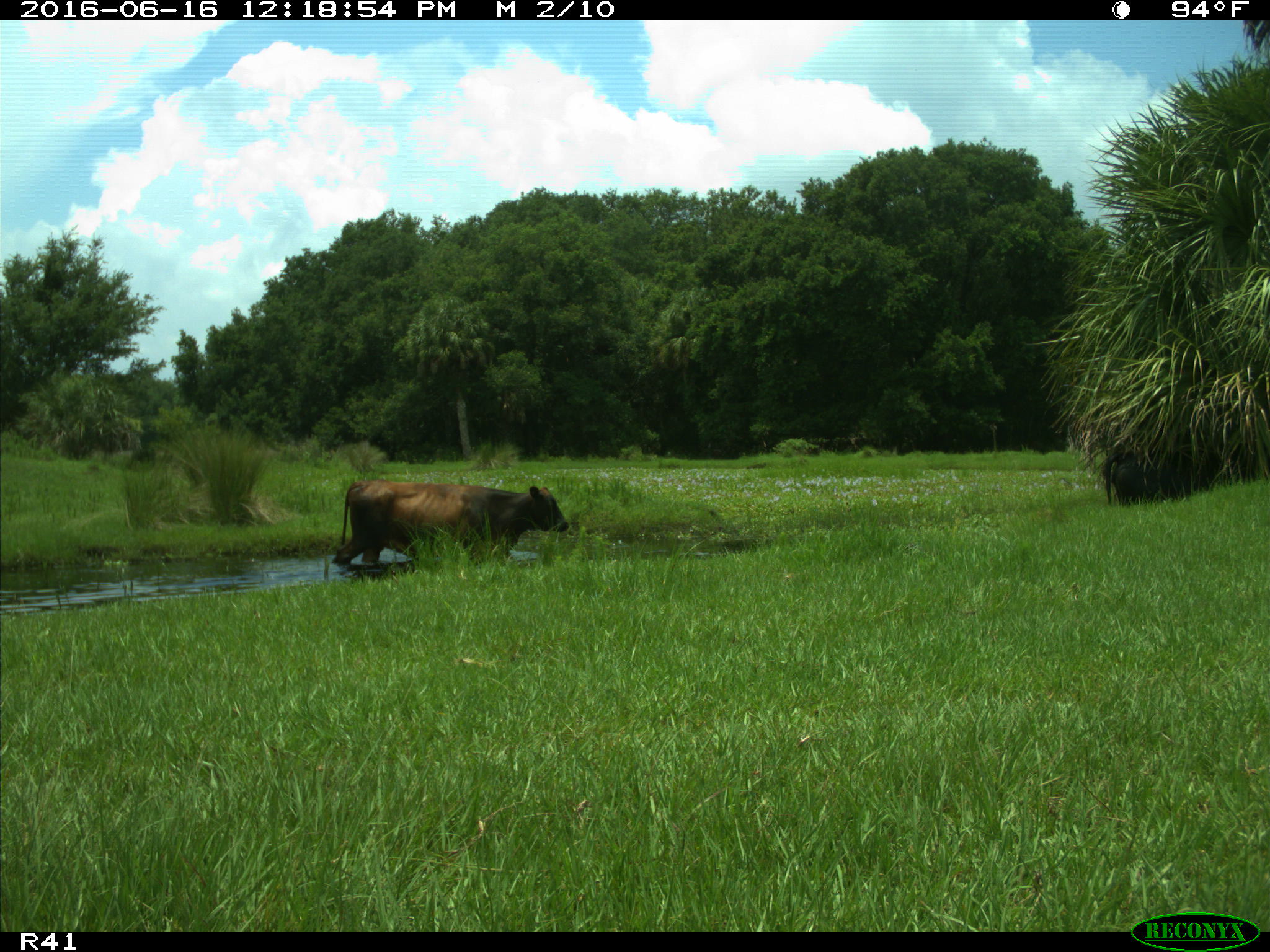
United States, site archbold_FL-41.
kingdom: Animalia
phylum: Chordata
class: Mammalia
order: Artiodactyla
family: Bovidae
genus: Bos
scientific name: Bos taurus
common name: domestic cow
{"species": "Bos taurus (domestic cow)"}